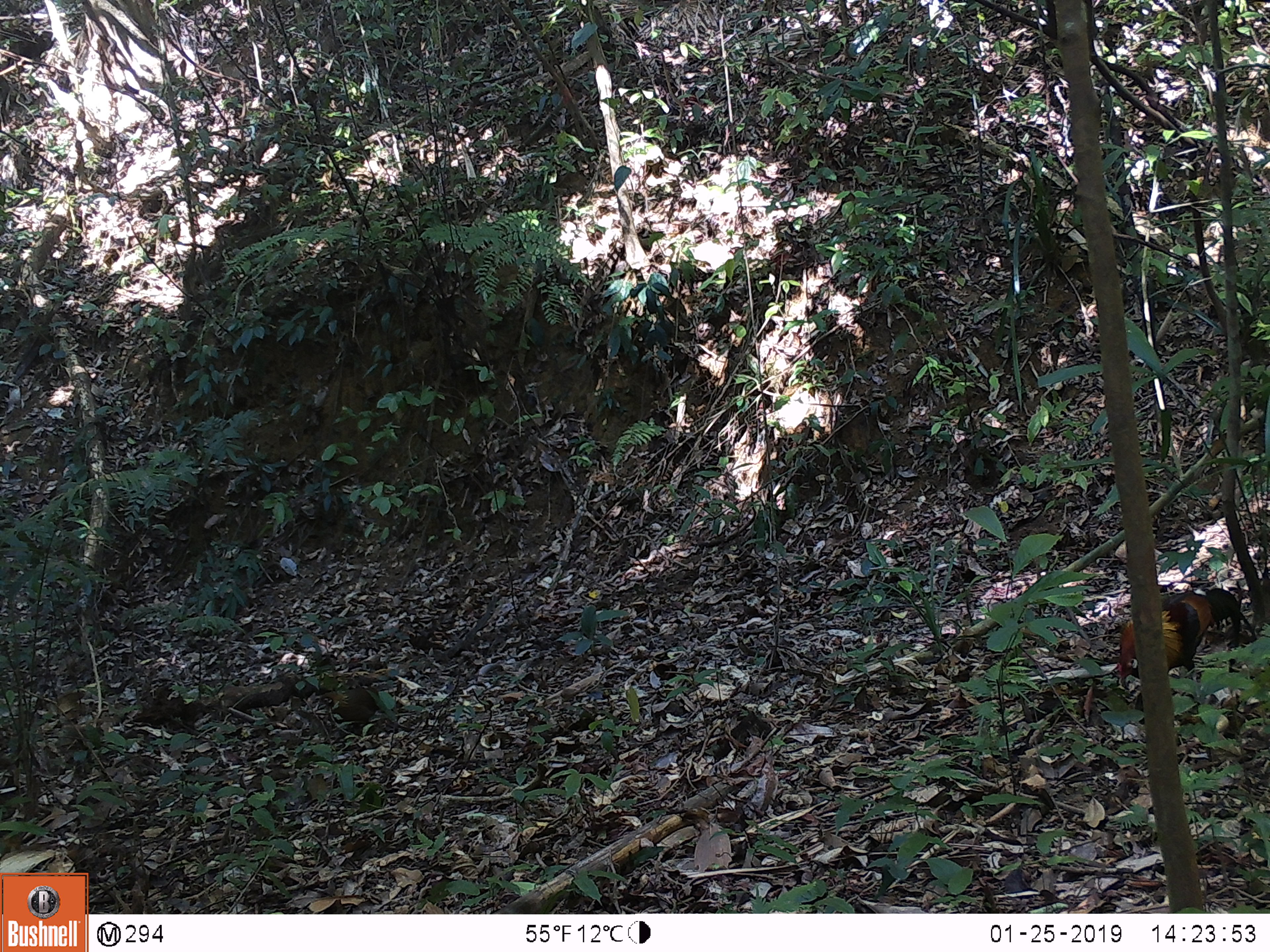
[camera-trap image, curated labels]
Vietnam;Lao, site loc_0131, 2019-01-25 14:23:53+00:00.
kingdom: Animalia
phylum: Chordata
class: Aves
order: Galliformes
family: Phasianidae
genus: Gallus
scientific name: Gallus gallus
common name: red junglefowl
Red junglefowl (Gallus gallus). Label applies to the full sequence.